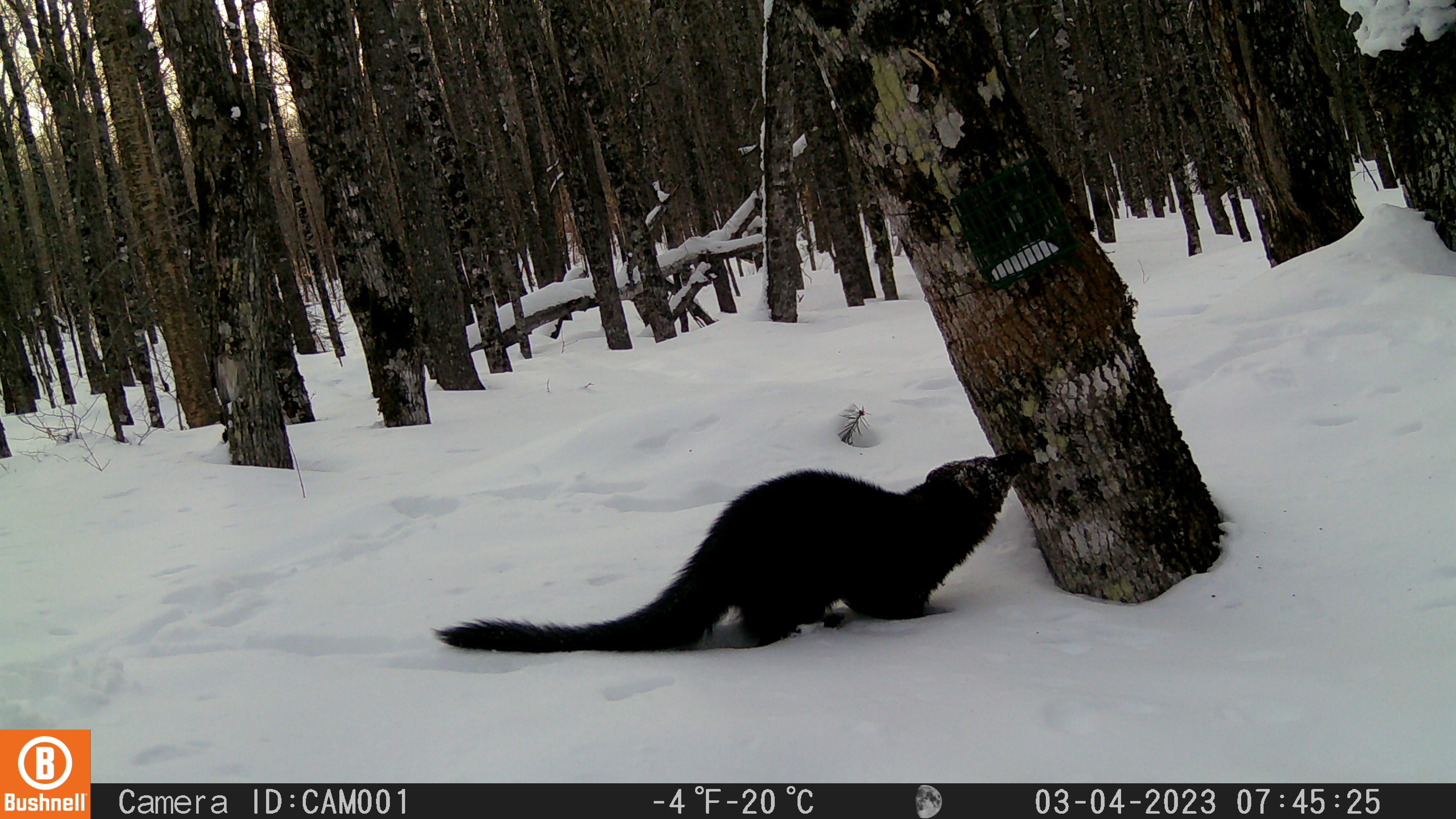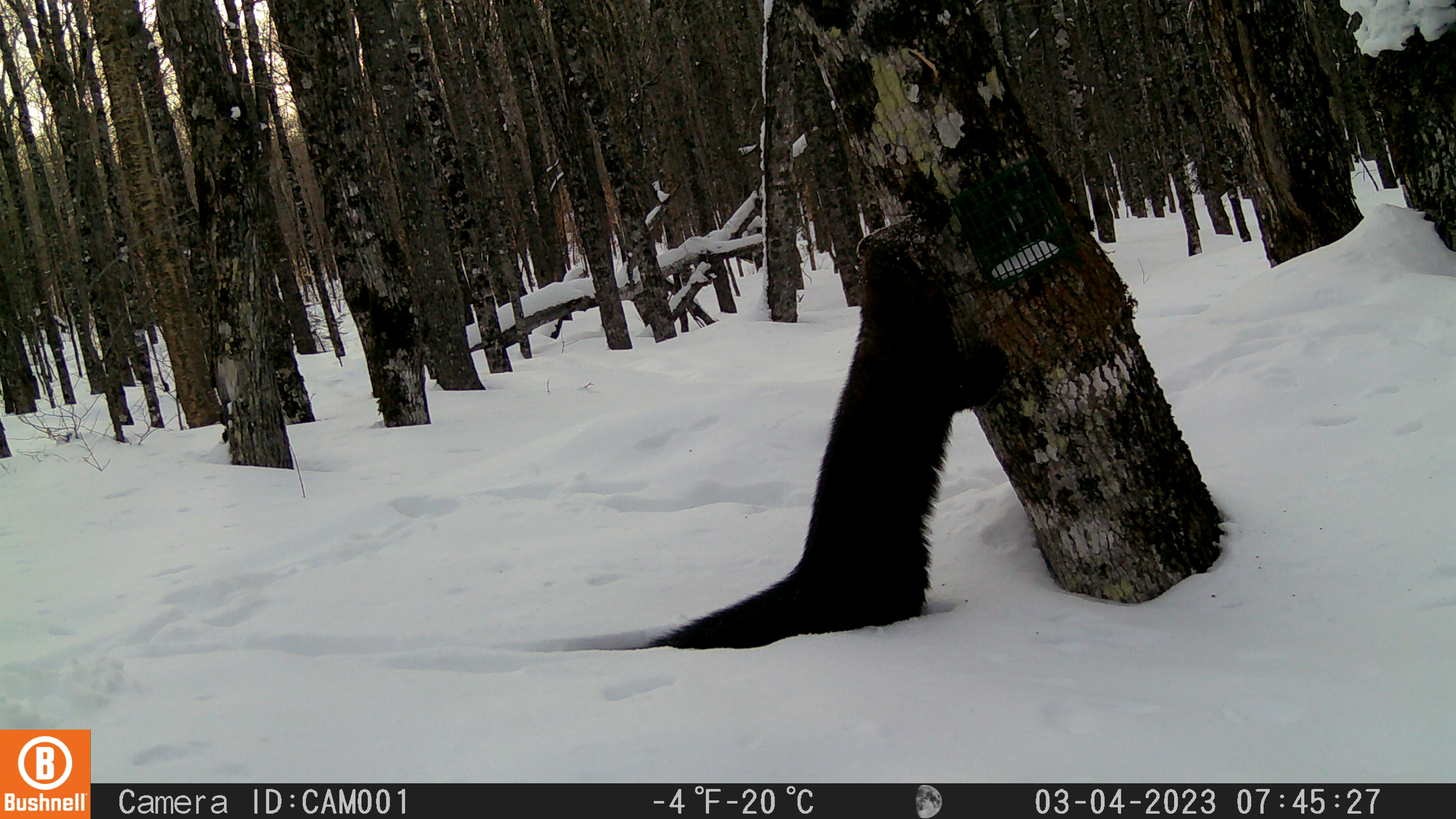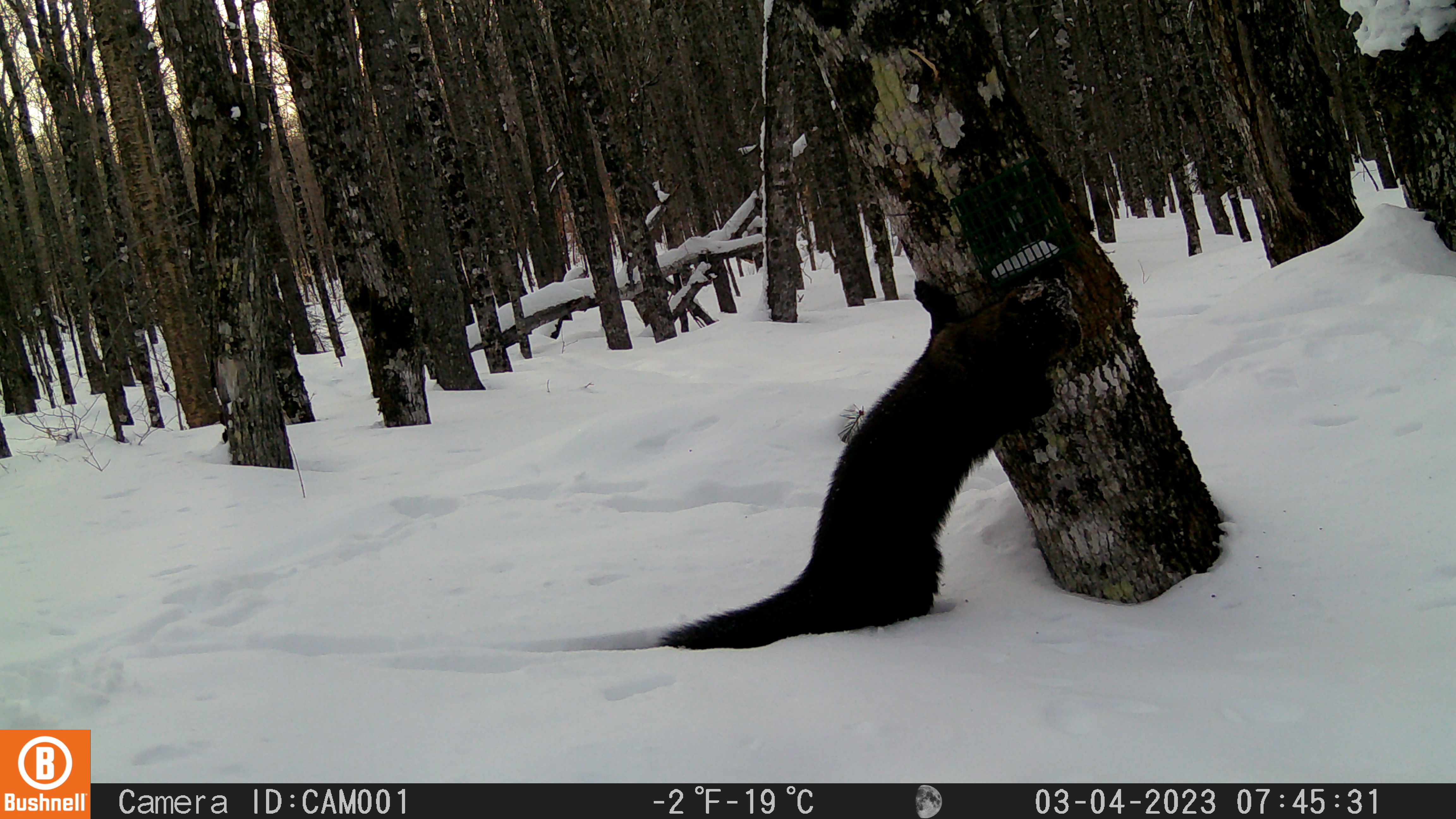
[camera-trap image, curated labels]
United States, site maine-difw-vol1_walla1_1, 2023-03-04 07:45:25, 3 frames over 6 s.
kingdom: Animalia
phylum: Chordata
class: Mammalia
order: Carnivora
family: Mustelidae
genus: Pekania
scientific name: Pekania pennanti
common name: fisher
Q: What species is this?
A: Fisher (Pekania pennanti).